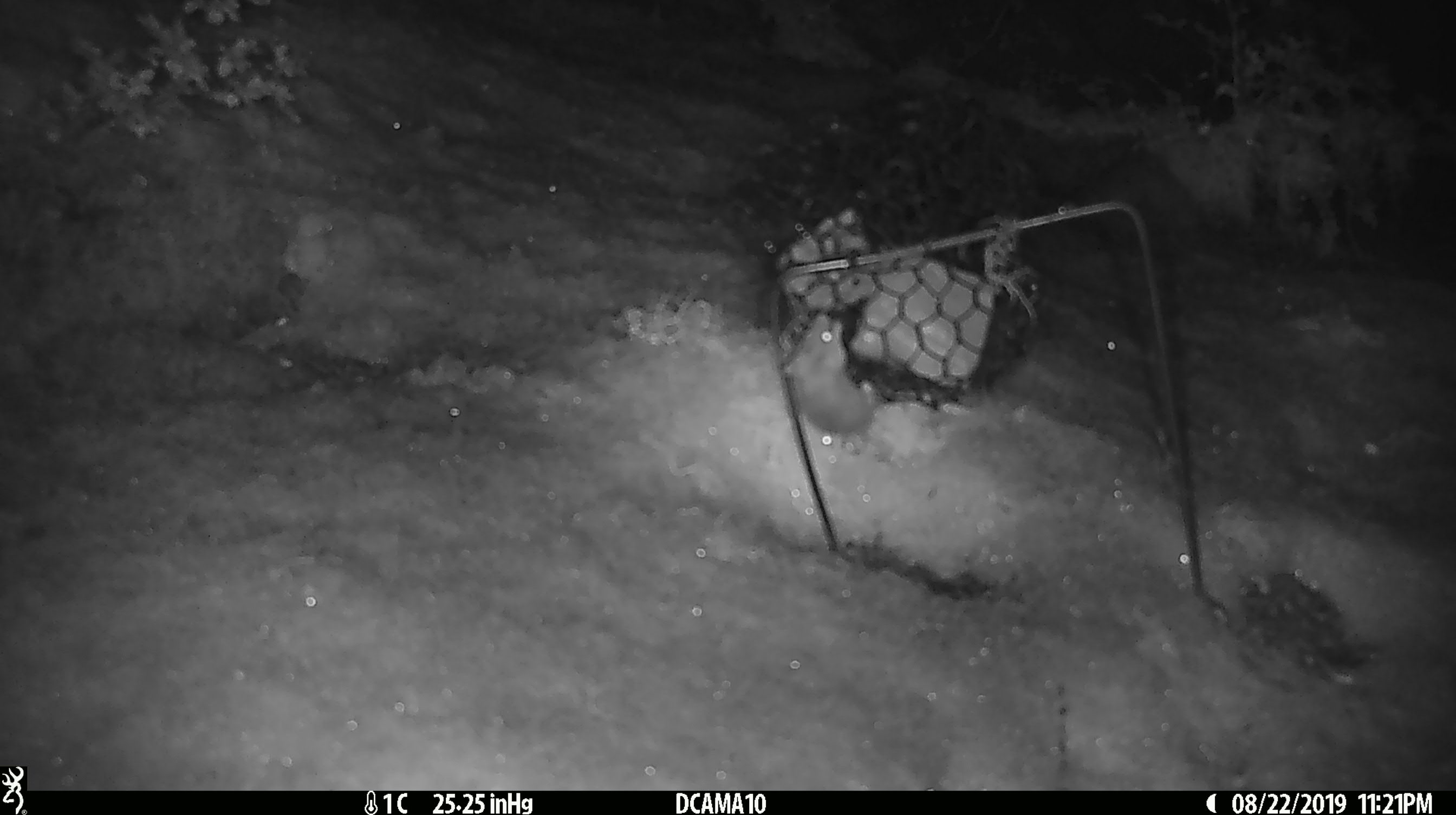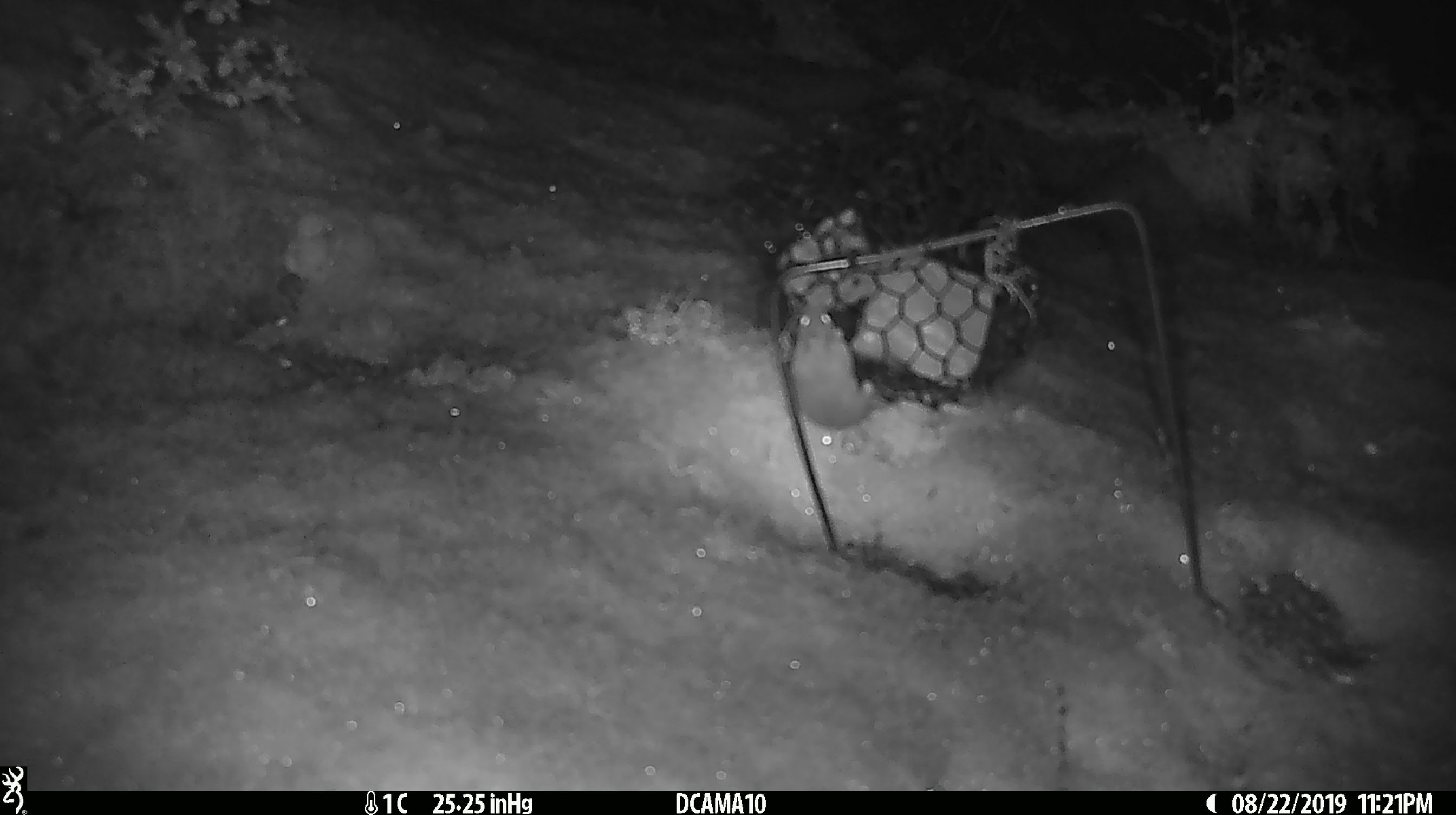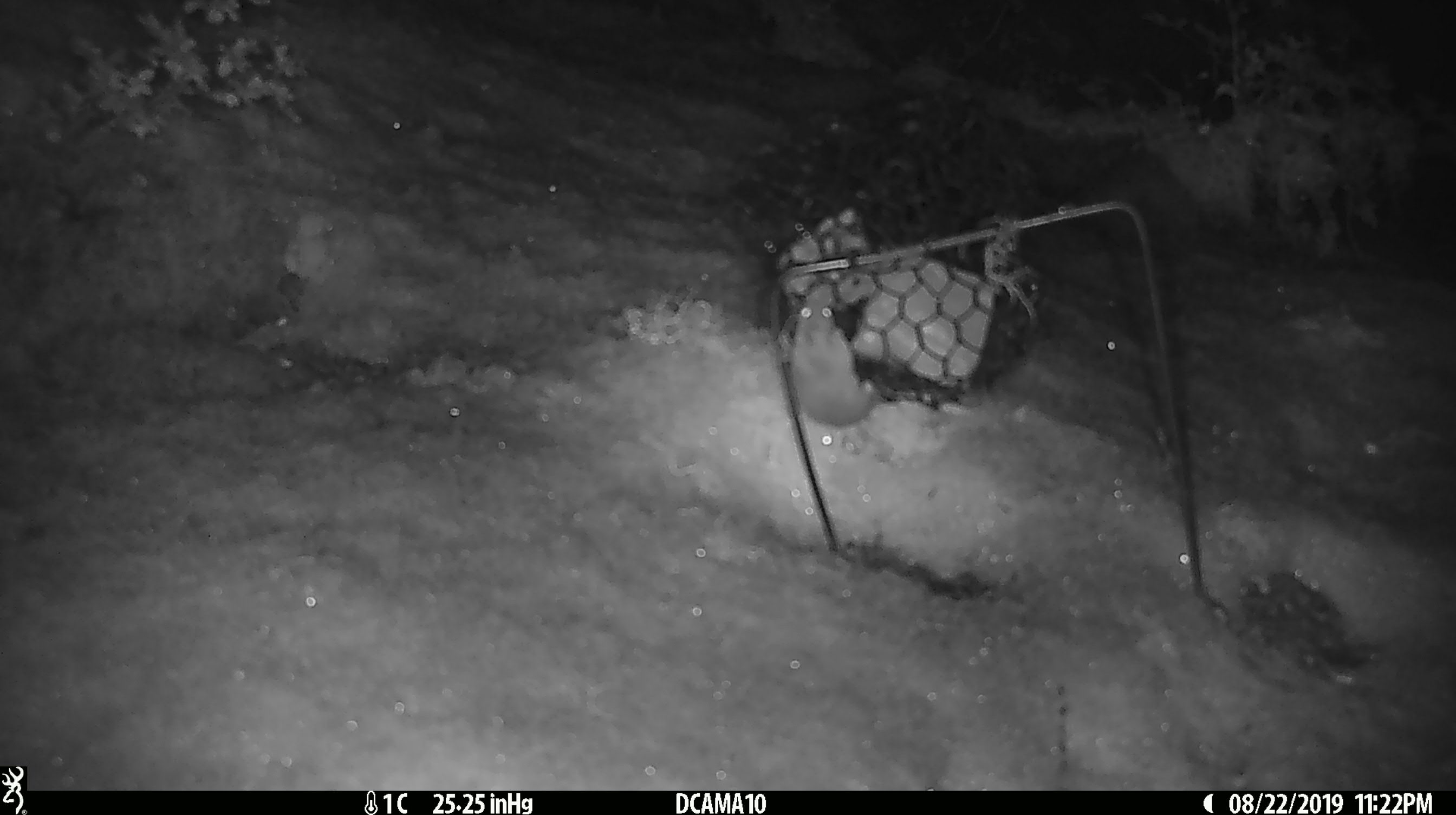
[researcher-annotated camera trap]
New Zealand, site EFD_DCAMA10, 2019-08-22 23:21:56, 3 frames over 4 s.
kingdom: Animalia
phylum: Chordata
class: Mammalia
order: Rodentia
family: Muridae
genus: Mus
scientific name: Mus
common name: mouse